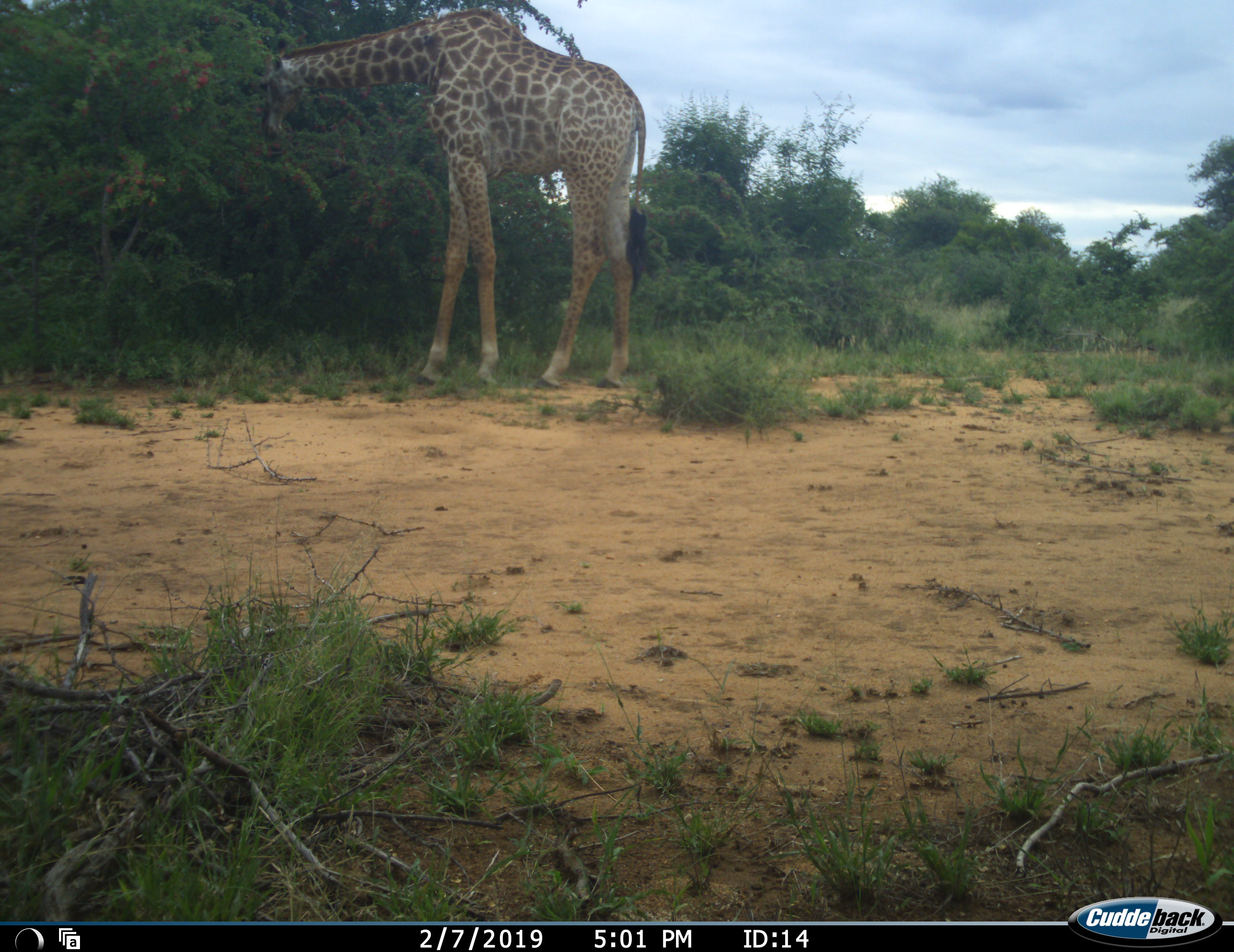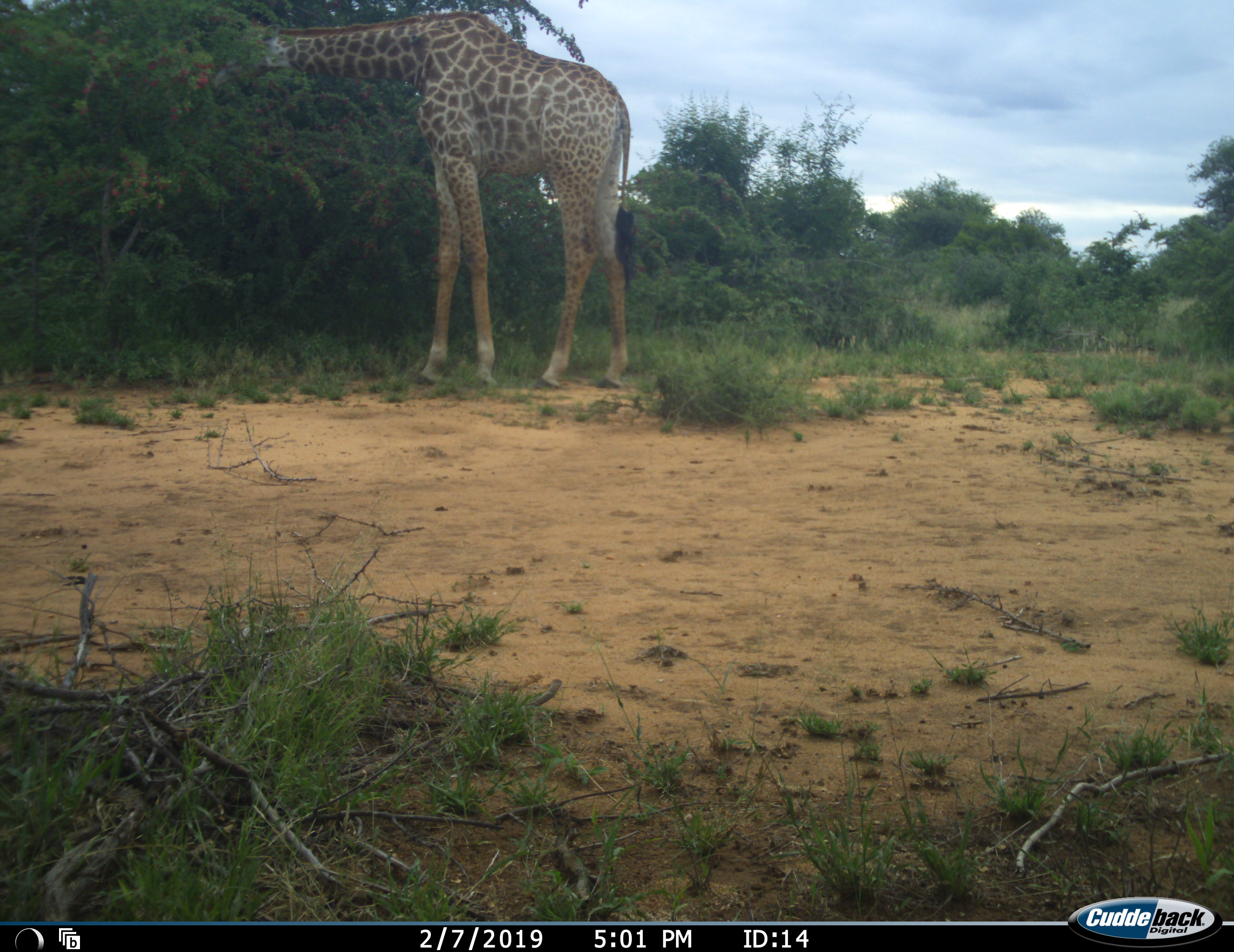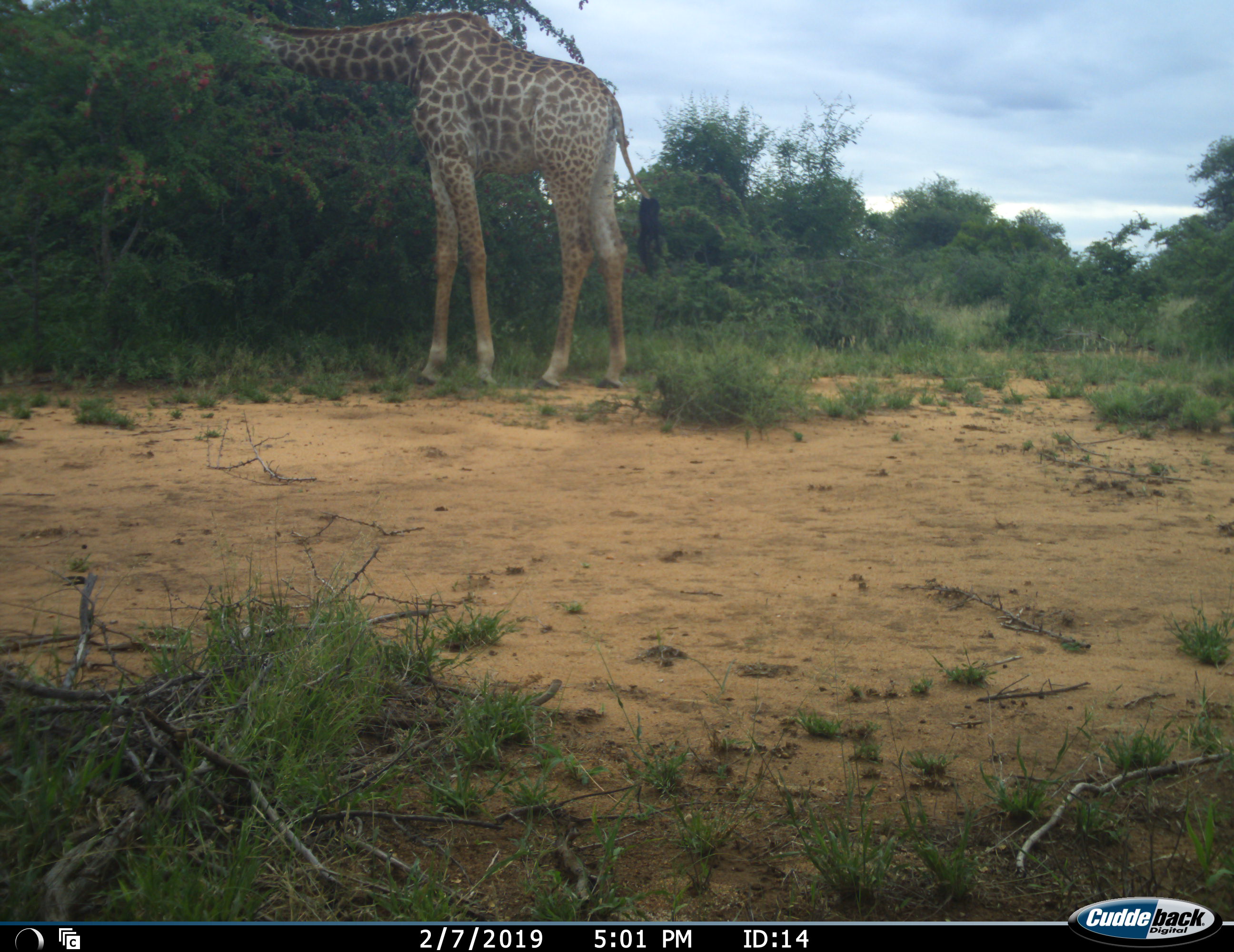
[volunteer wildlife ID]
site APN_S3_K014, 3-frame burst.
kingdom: Animalia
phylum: Chordata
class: Mammalia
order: Artiodactyla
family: Giraffidae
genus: Giraffa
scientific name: Giraffa camelopardalis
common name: giraffe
Giraffe (Giraffa camelopardalis), count 1. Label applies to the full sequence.